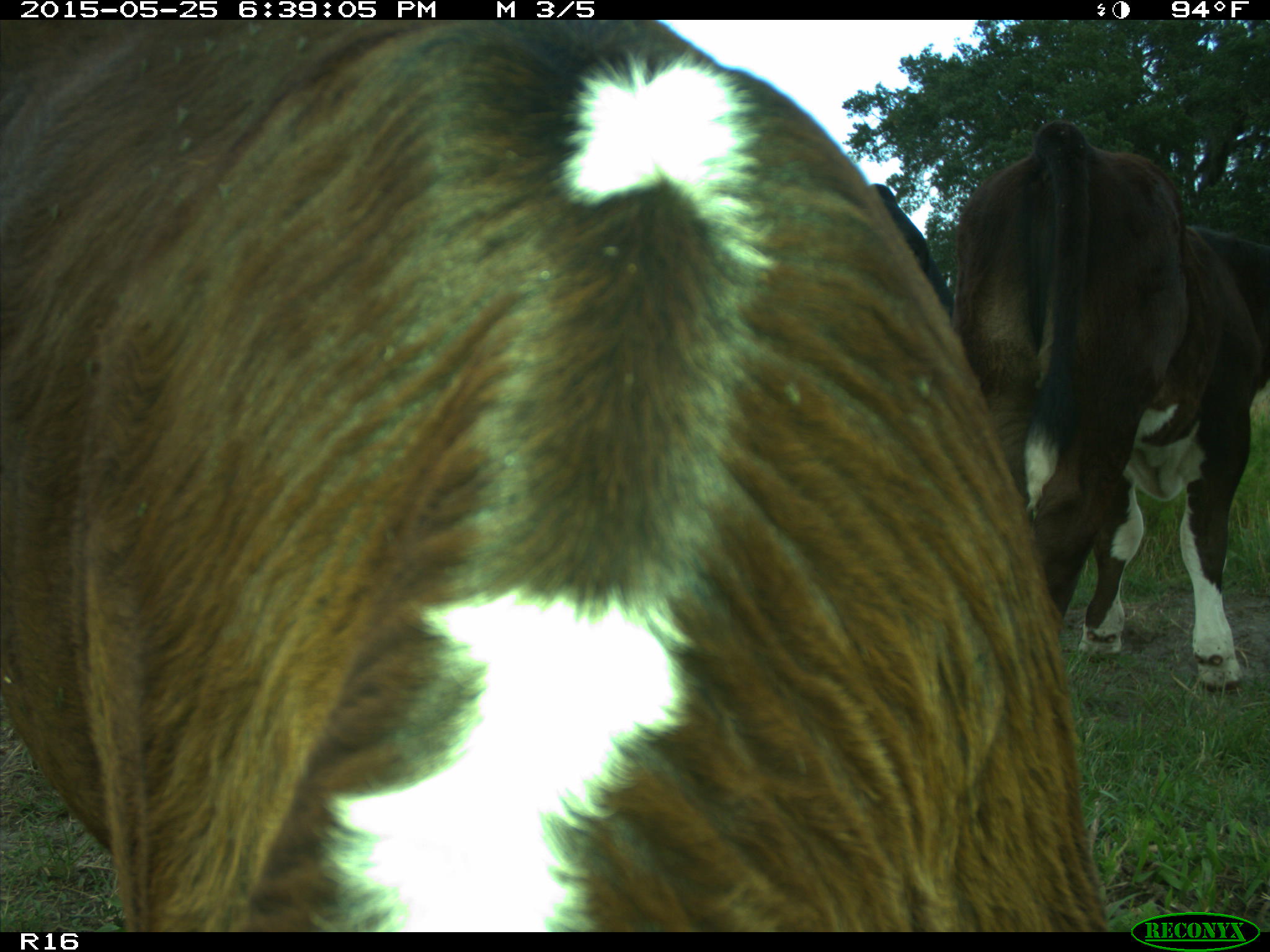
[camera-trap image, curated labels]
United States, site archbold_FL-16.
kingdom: Animalia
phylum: Chordata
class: Mammalia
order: Artiodactyla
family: Bovidae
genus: Bos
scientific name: Bos taurus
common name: domestic cow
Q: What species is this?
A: Bos taurus (domestic cow).